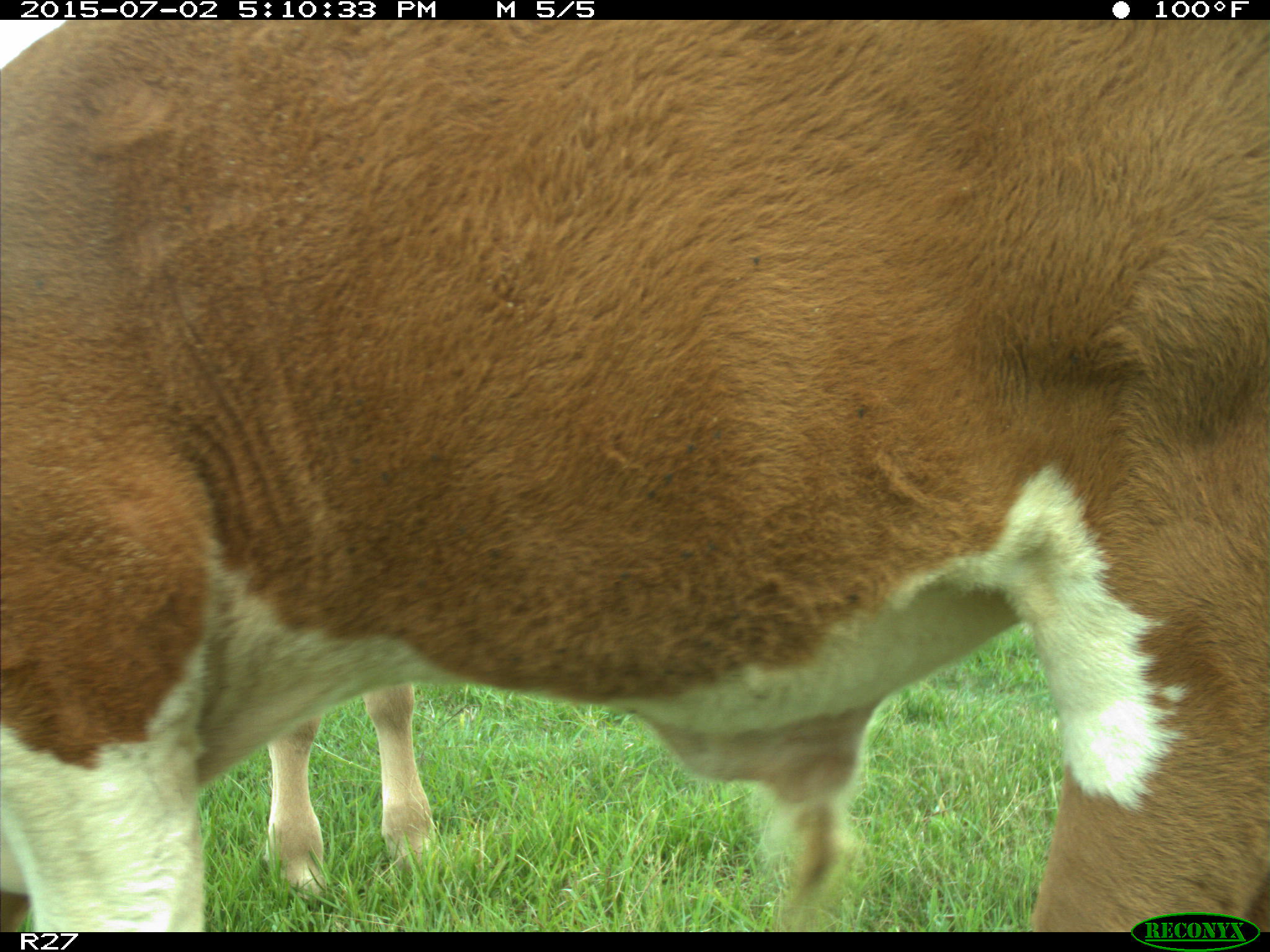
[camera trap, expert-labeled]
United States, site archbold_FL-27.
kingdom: Animalia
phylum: Chordata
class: Mammalia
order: Artiodactyla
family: Bovidae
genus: Bos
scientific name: Bos taurus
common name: domestic cow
Bos taurus (domestic cow).